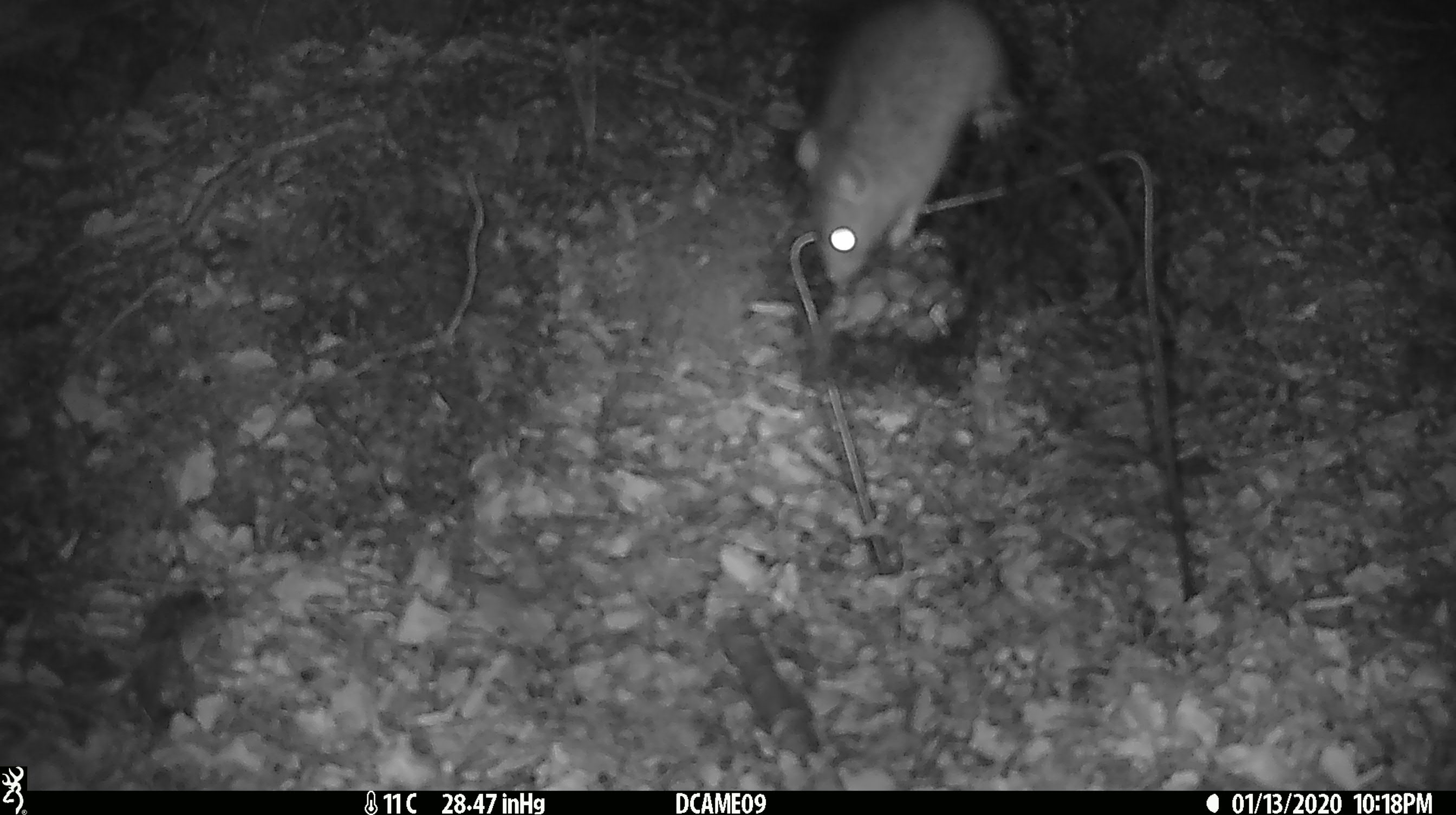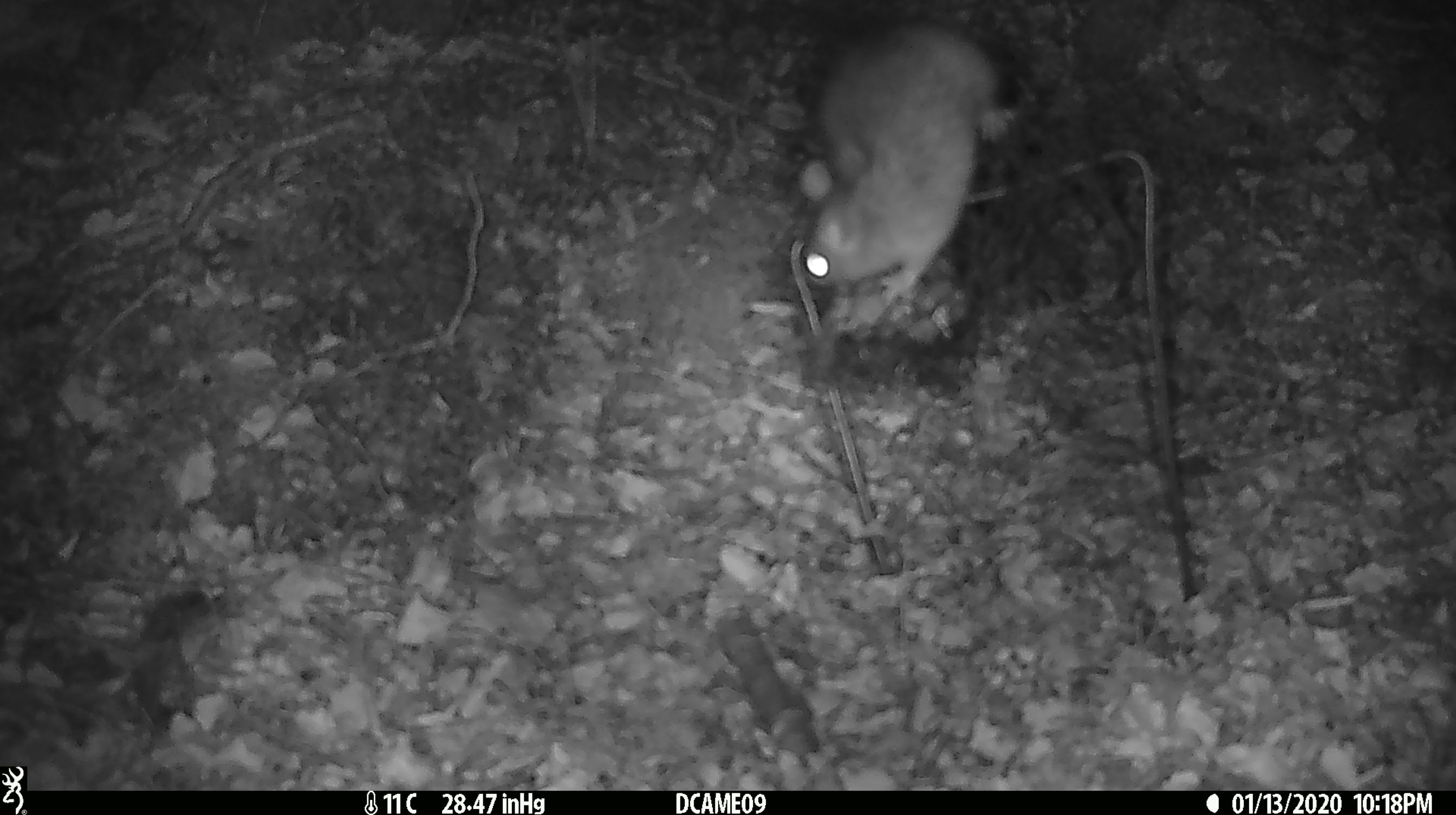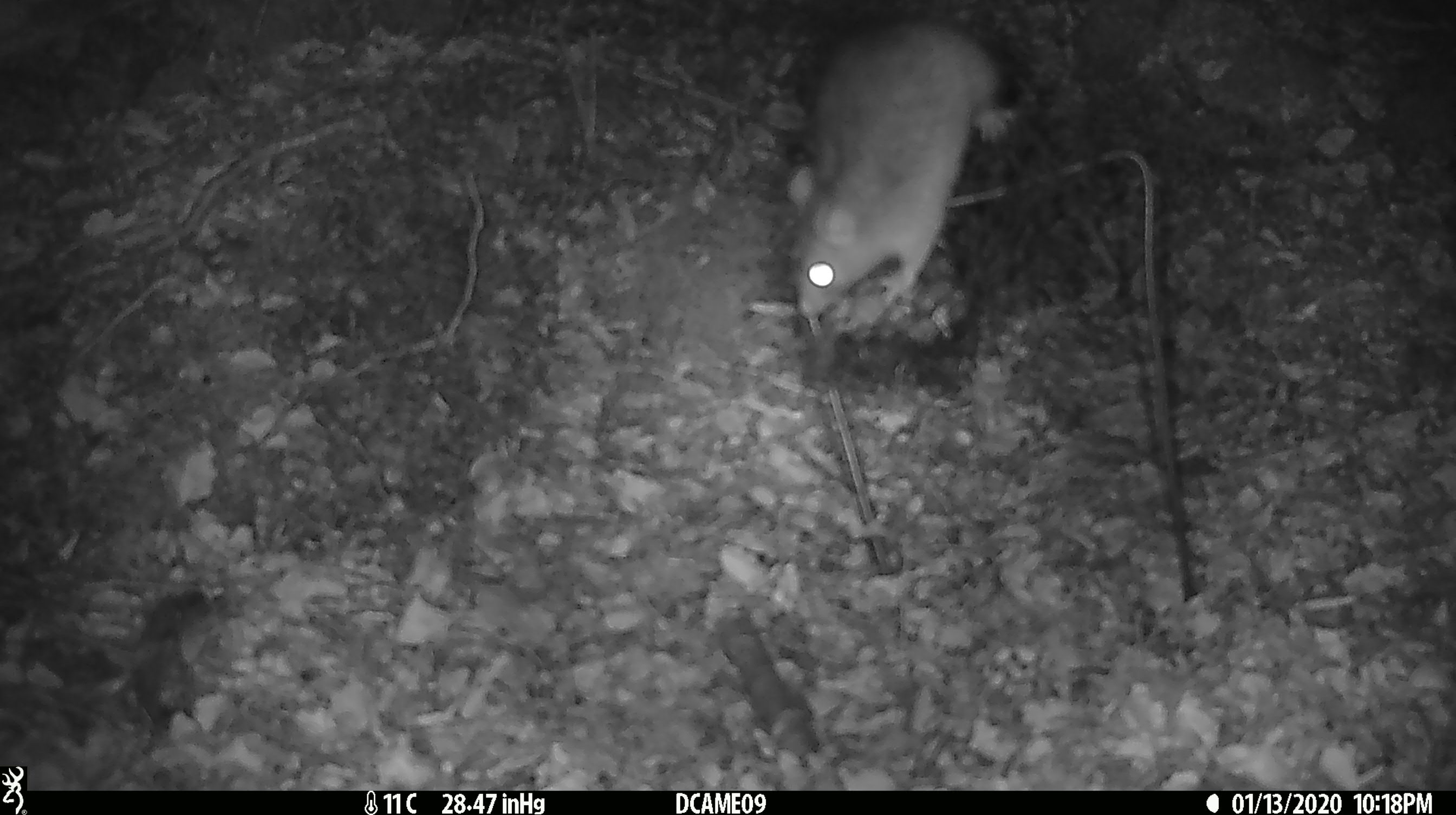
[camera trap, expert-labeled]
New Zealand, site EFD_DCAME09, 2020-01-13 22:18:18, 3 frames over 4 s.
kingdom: Animalia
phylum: Chordata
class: Mammalia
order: Rodentia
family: Muridae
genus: Rattus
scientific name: Rattus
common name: rat